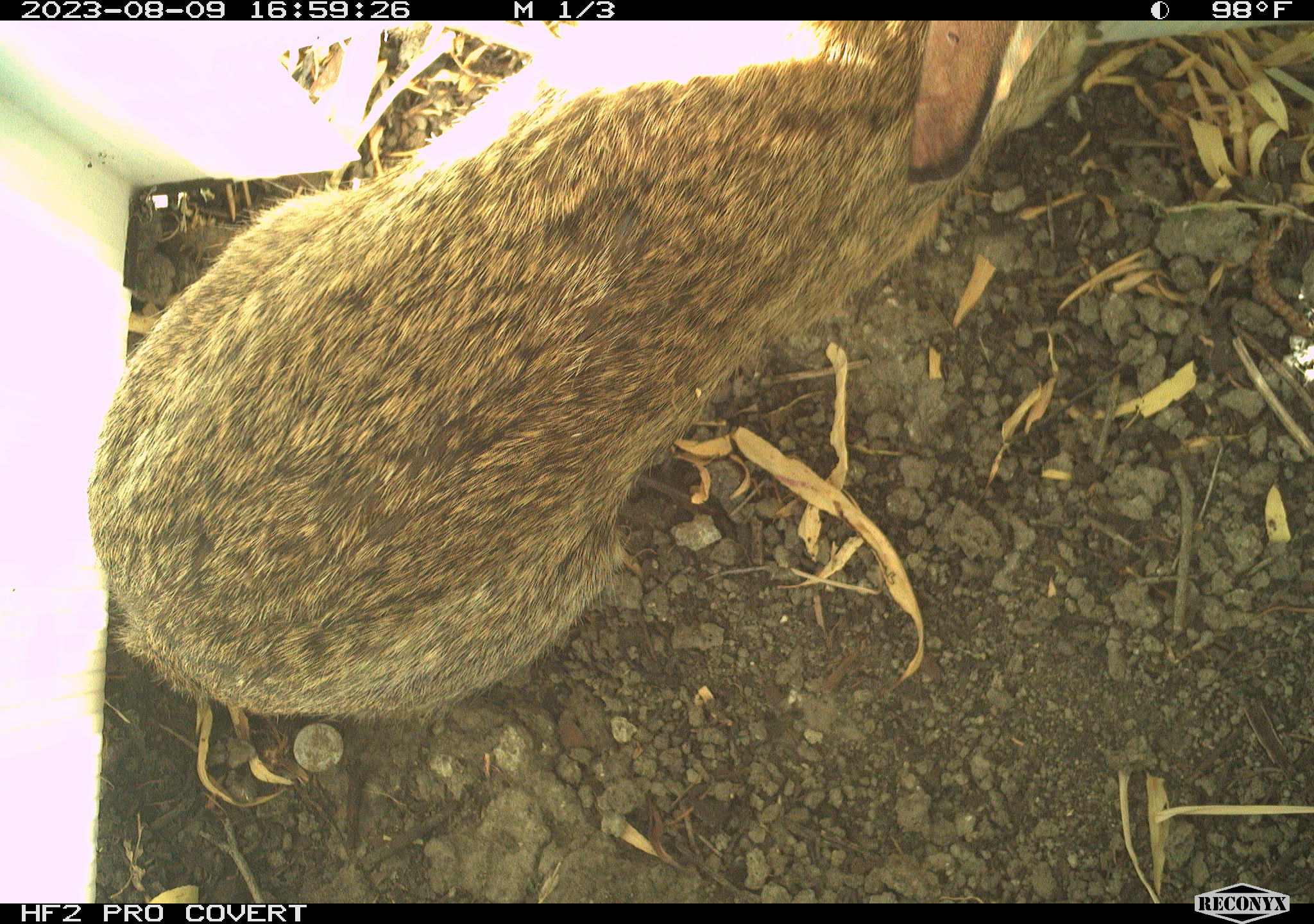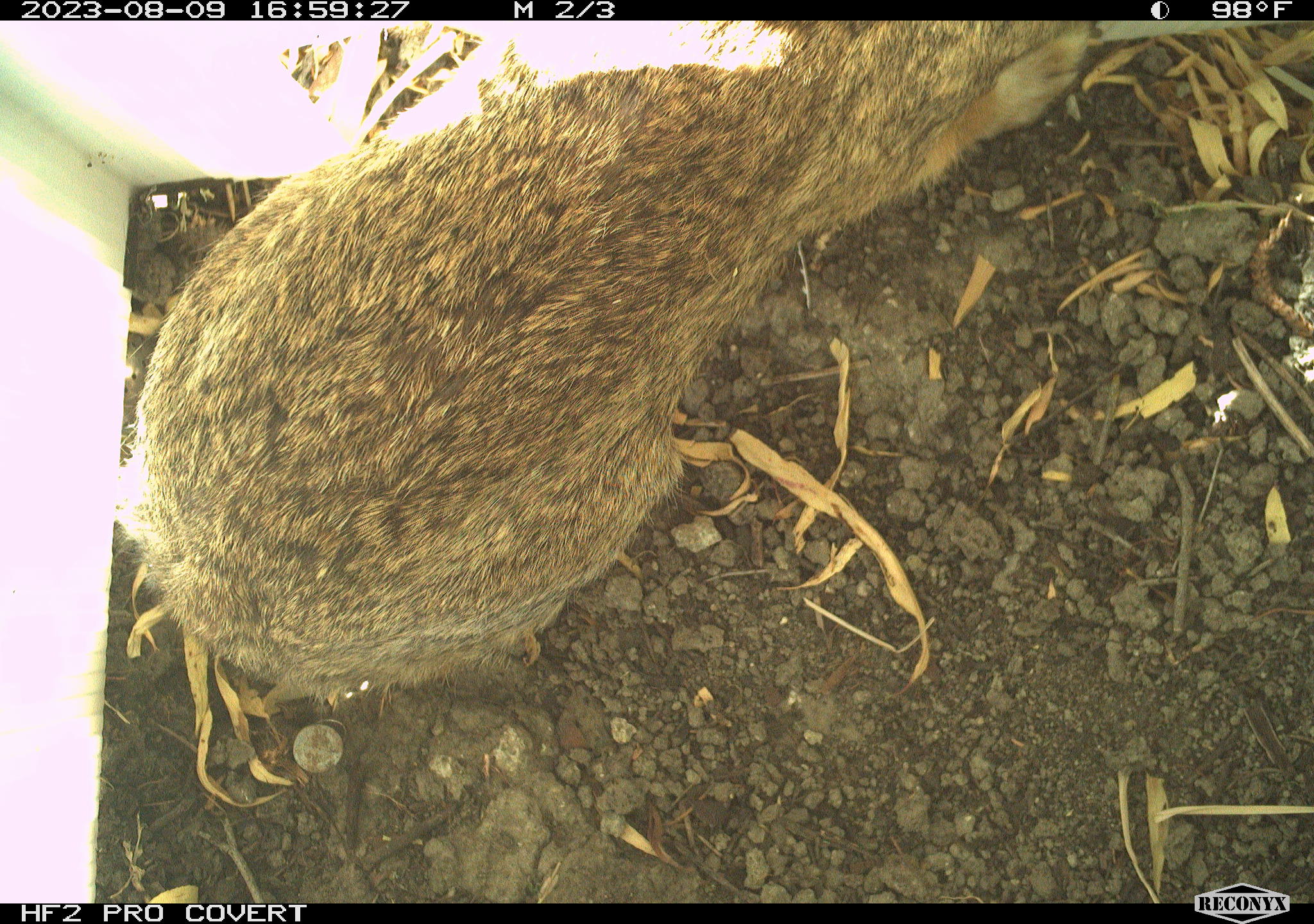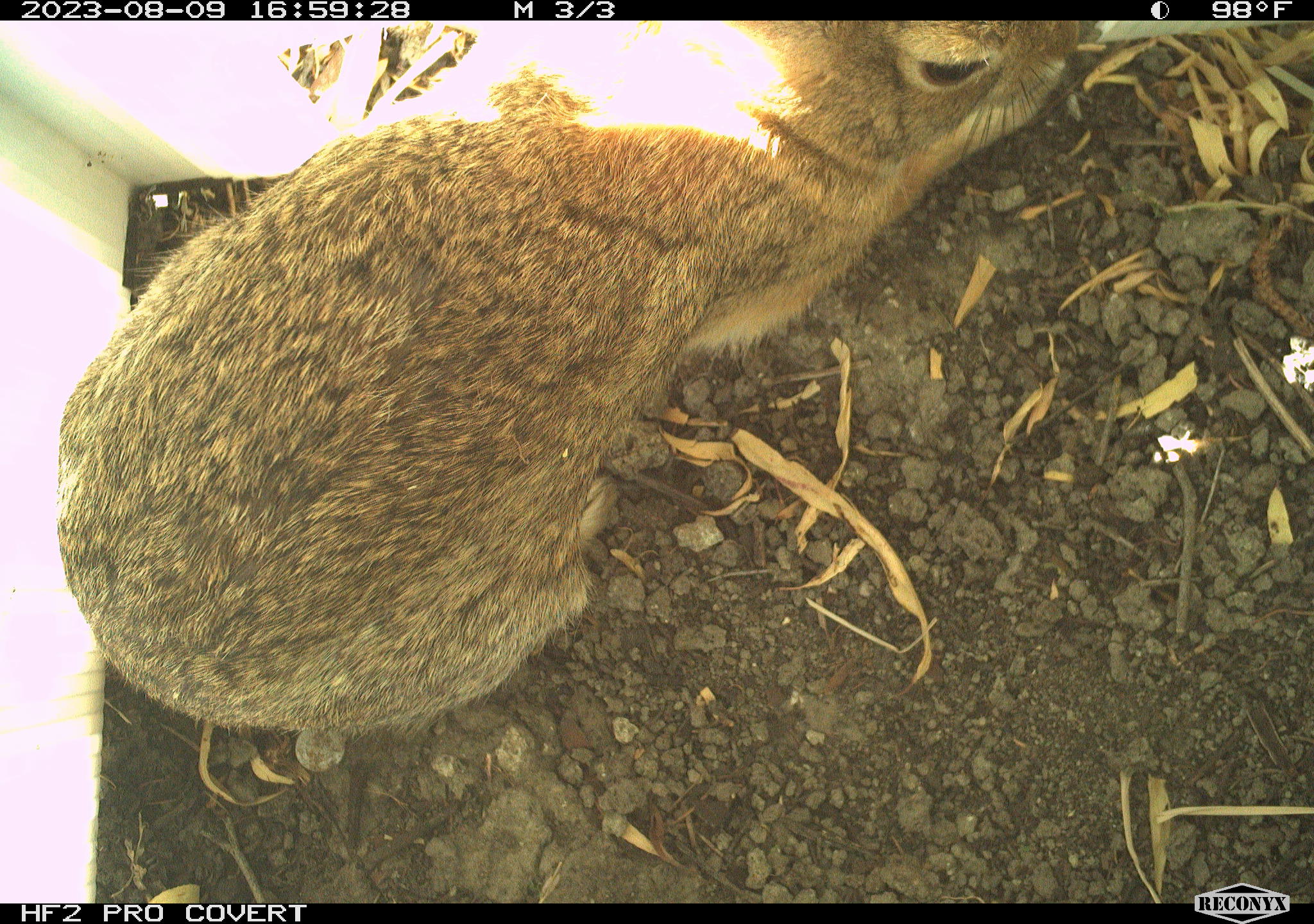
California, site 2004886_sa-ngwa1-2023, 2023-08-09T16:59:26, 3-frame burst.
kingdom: Animalia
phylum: Chordata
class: Mammalia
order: Lagomorpha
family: Leporidae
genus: Sylvilagus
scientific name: Sylvilagus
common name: cottontail rabbits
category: sylvilagus species